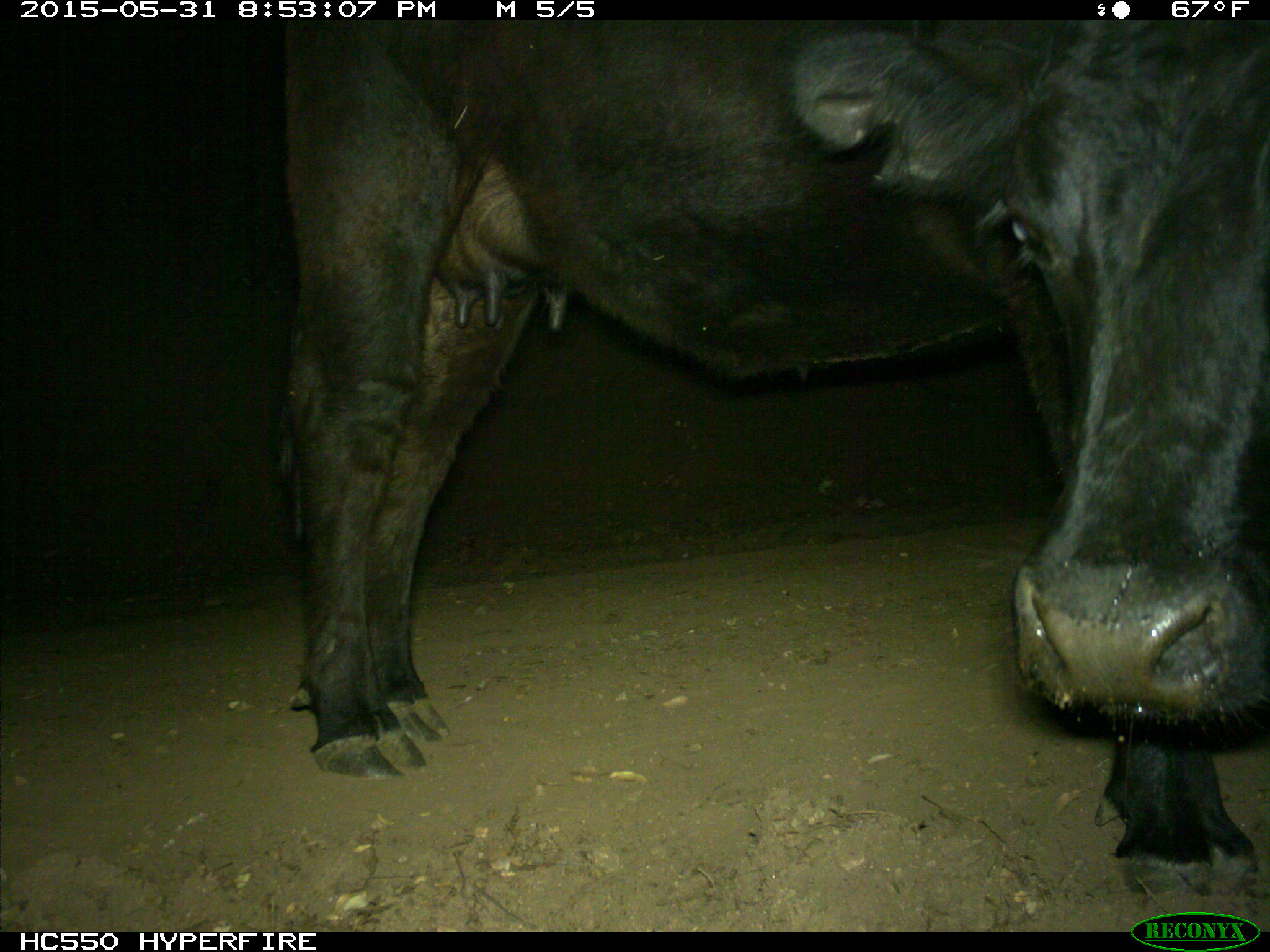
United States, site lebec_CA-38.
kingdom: Animalia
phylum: Chordata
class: Mammalia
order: Artiodactyla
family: Bovidae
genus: Bos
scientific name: Bos taurus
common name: domestic cow